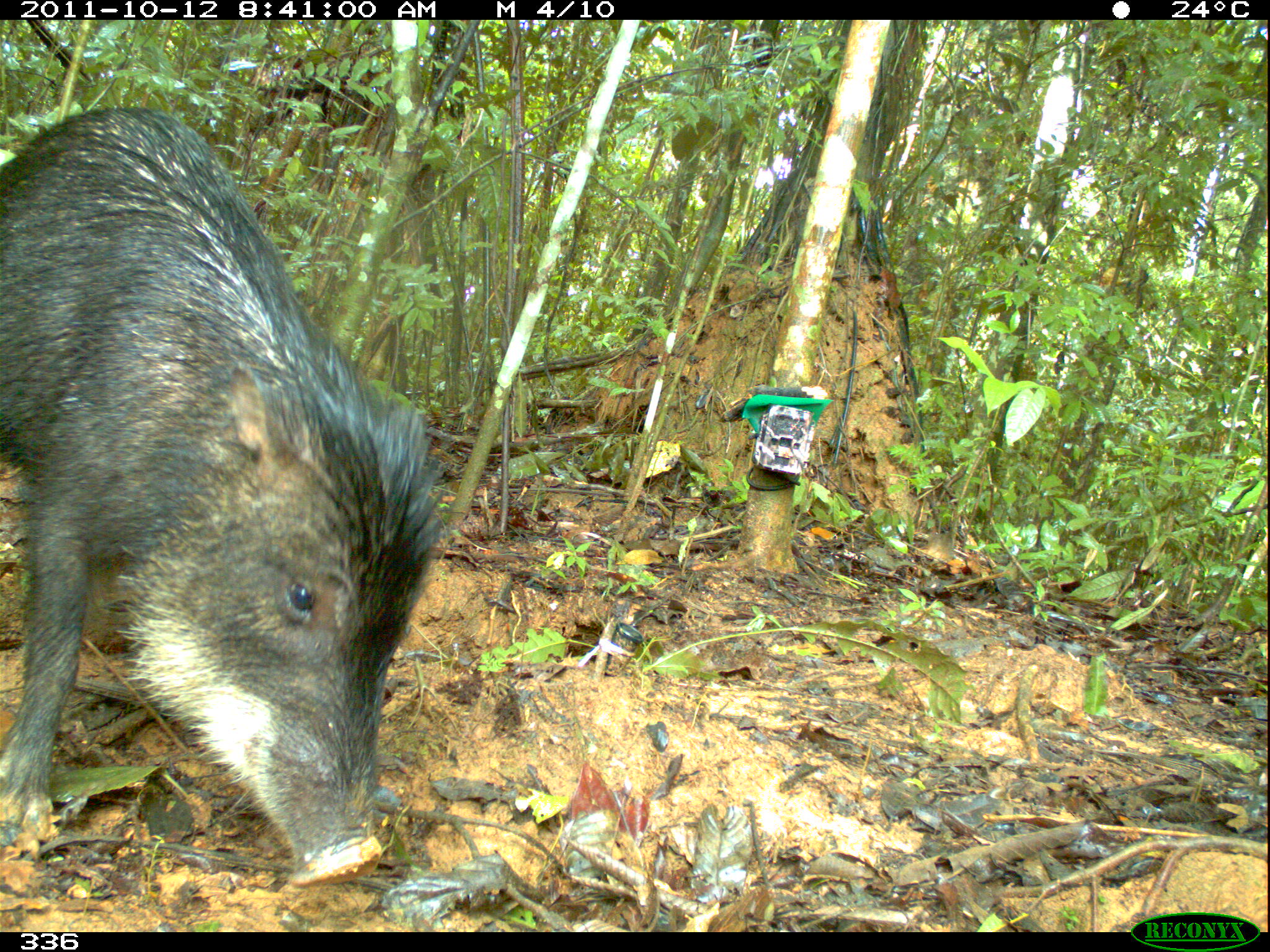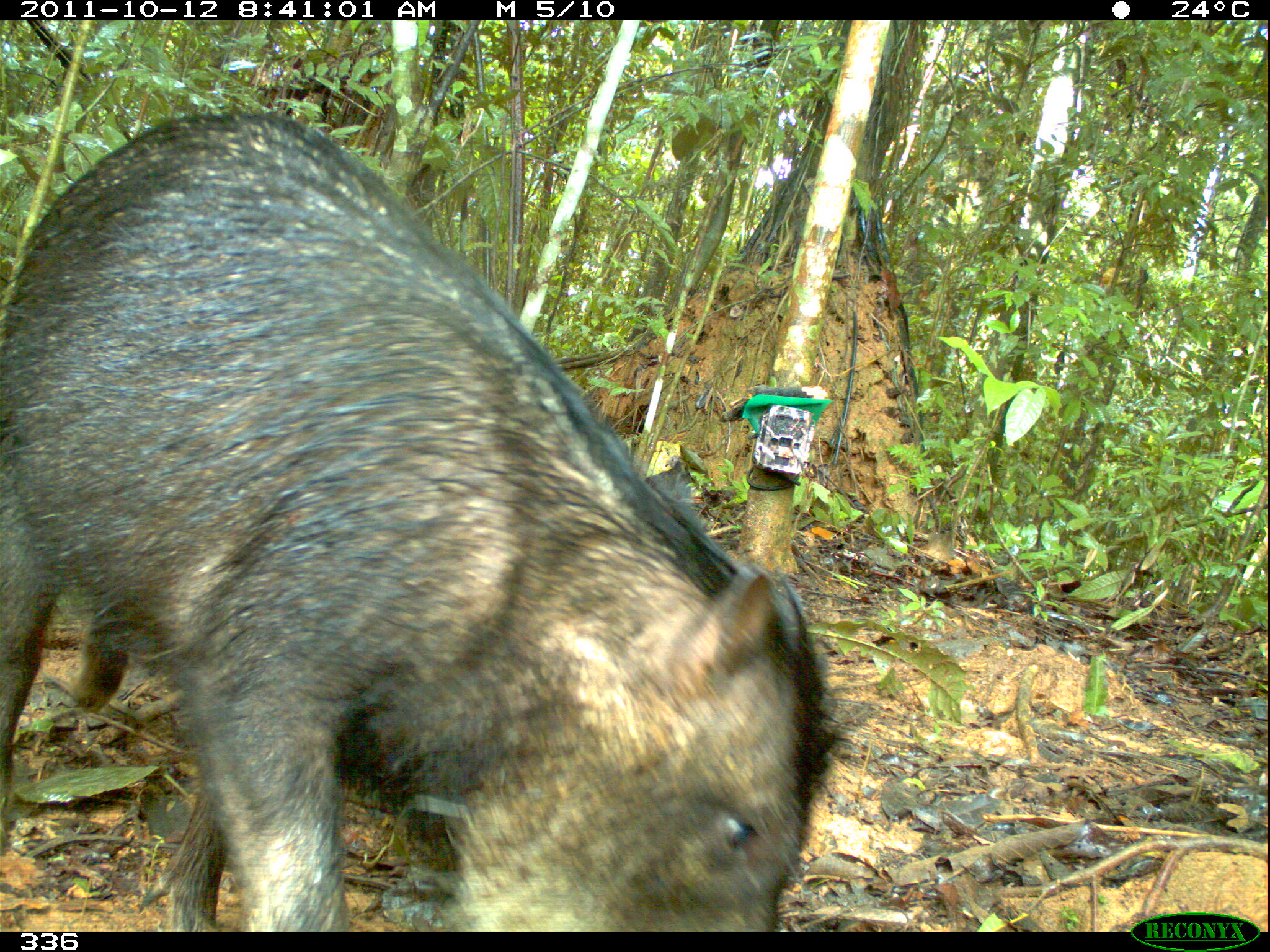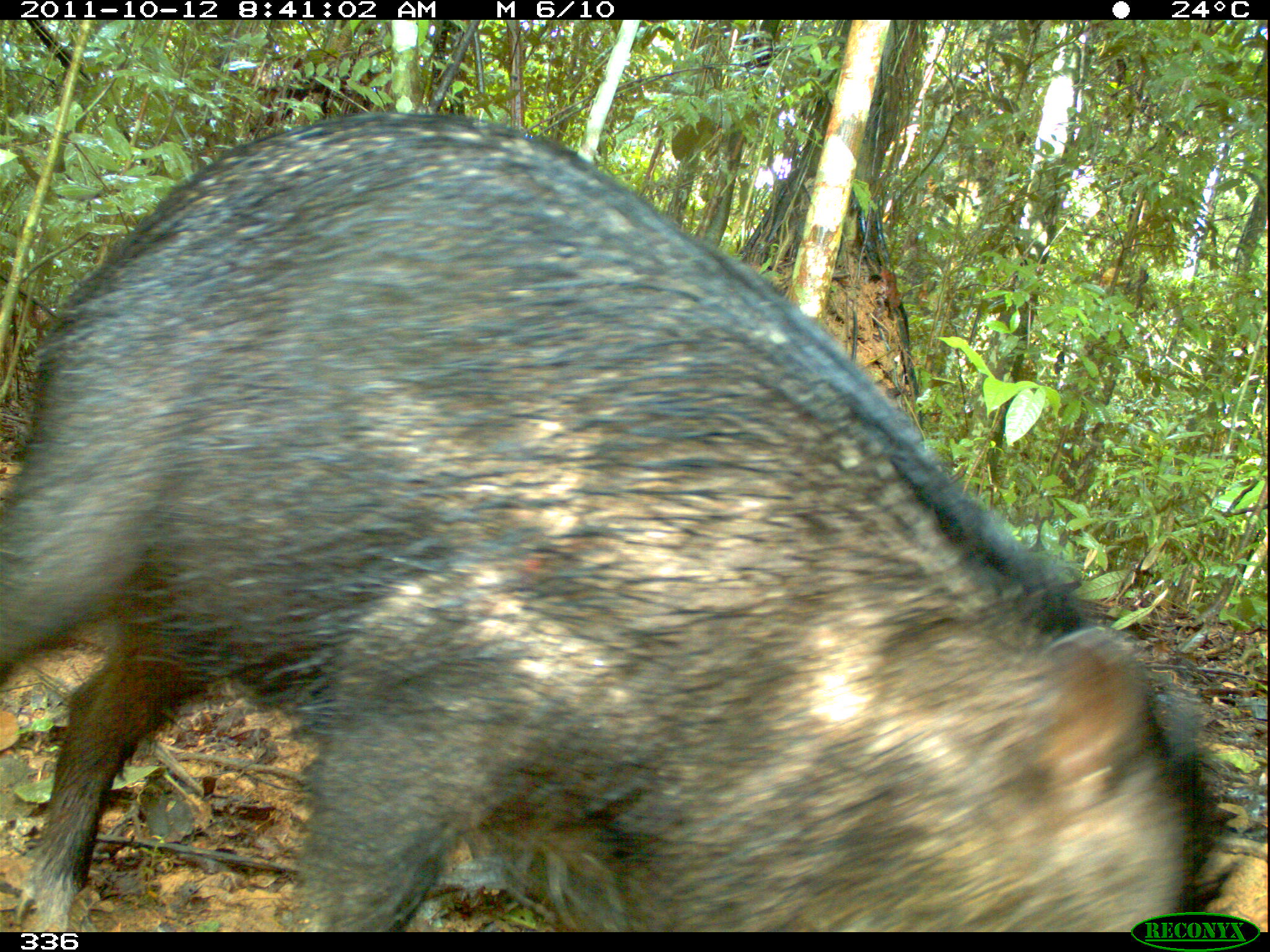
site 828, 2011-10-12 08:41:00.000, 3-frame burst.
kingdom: Animalia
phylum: Chordata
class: Mammalia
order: Artiodactyla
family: Tayassuidae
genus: Tayassu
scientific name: Tayassu pecari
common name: white-lipped peccary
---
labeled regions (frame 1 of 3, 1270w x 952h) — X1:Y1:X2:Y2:
tayassu pecari: 0:104:436:885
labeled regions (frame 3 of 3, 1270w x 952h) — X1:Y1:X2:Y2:
tayassu pecari: 0:108:1215:929